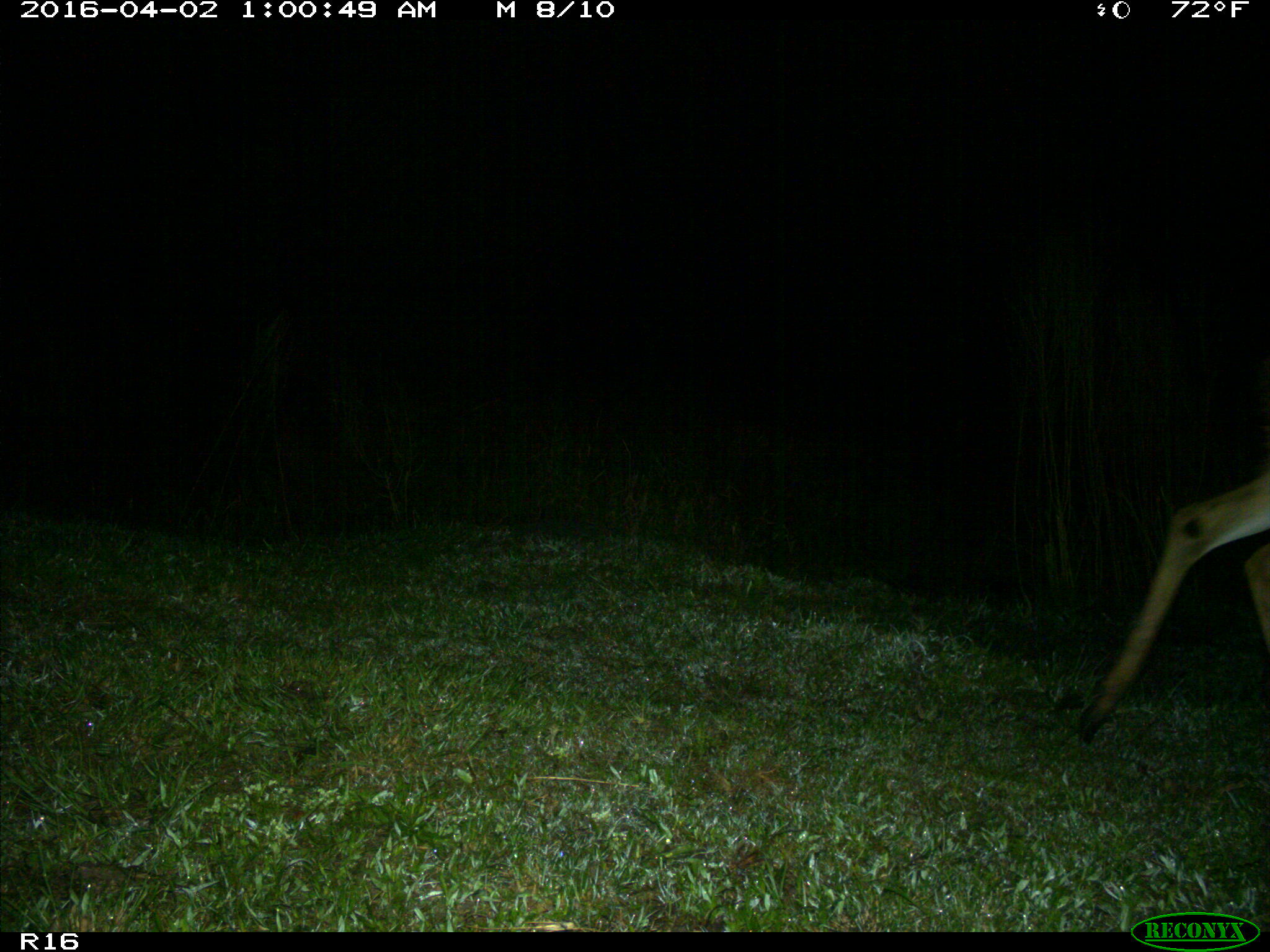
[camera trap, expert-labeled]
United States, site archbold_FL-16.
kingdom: Animalia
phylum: Chordata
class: Mammalia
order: Artiodactyla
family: Cervidae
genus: Odocoileus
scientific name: Odocoileus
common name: deer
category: unidentified deer